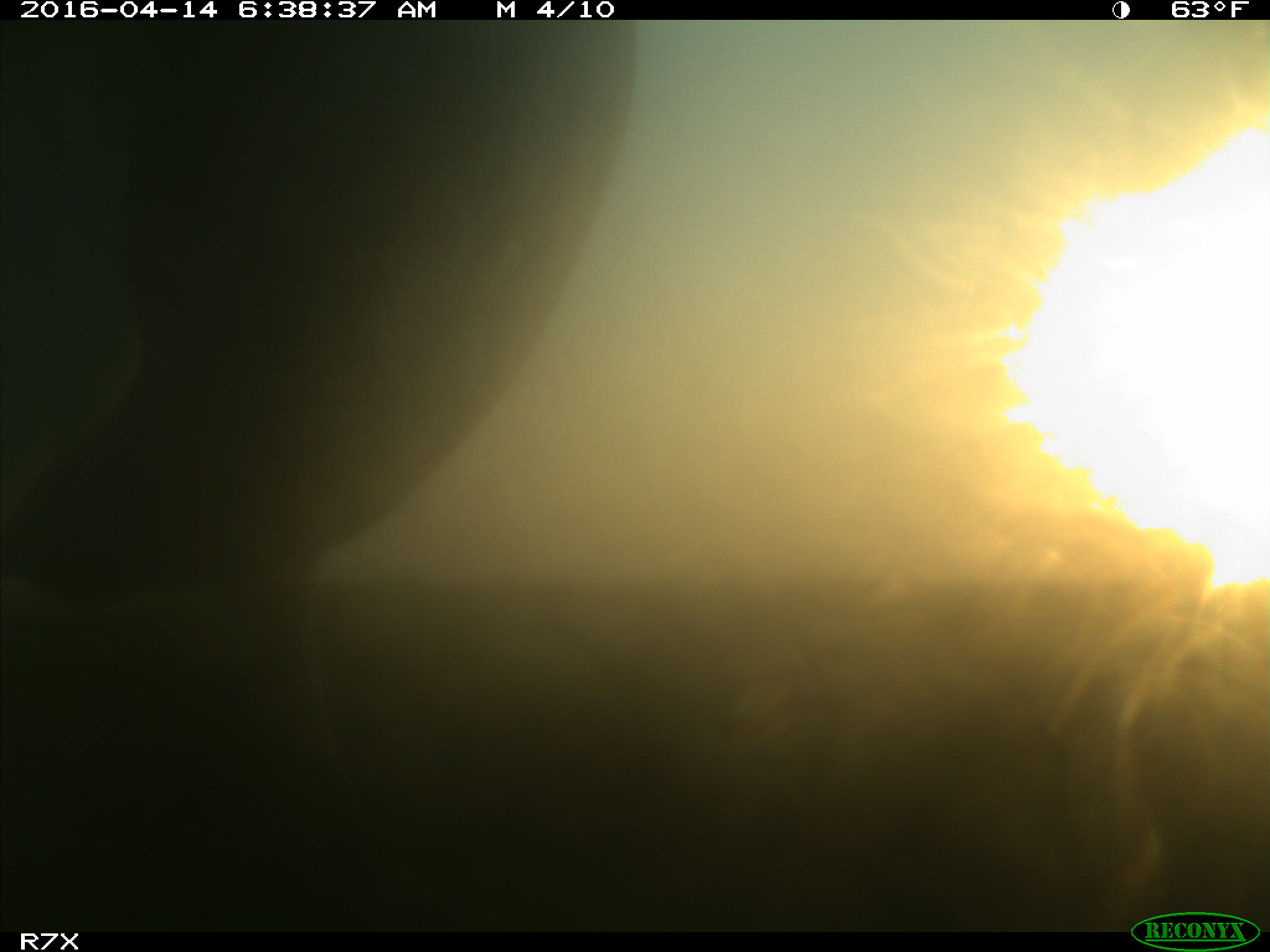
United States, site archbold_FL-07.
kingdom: Animalia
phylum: Chordata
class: Mammalia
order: Artiodactyla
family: Bovidae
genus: Bos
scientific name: Bos taurus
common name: domestic cow